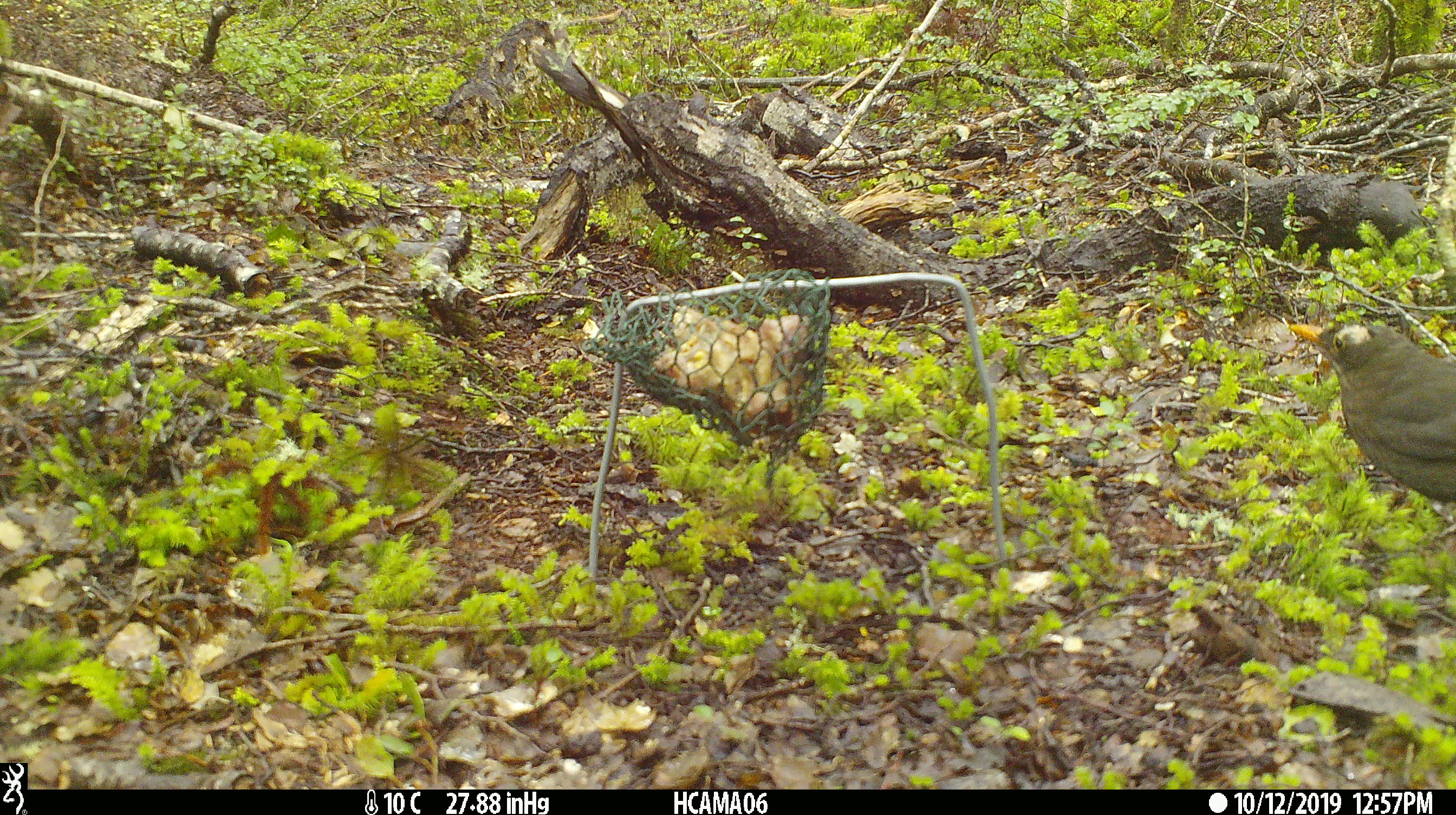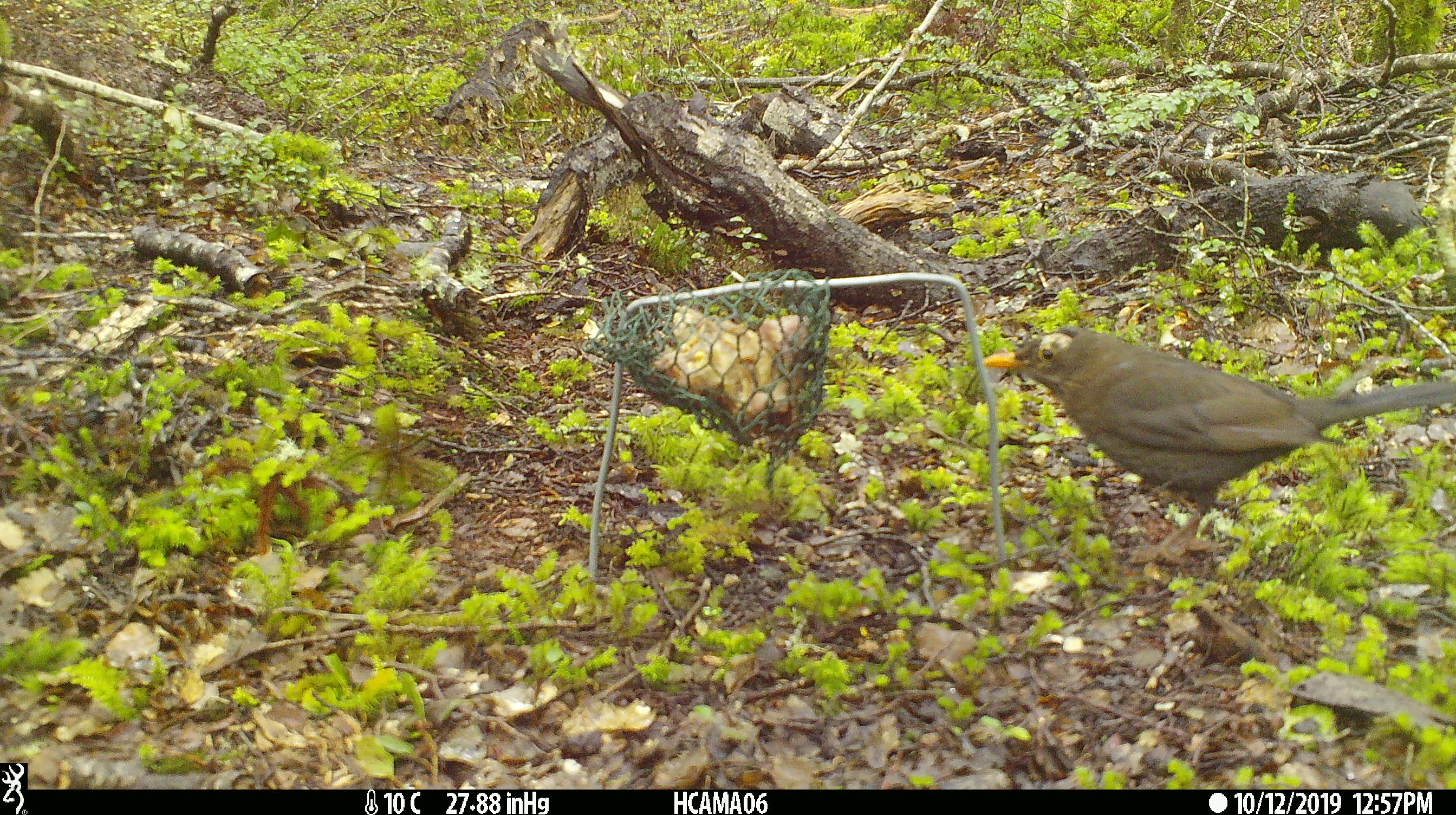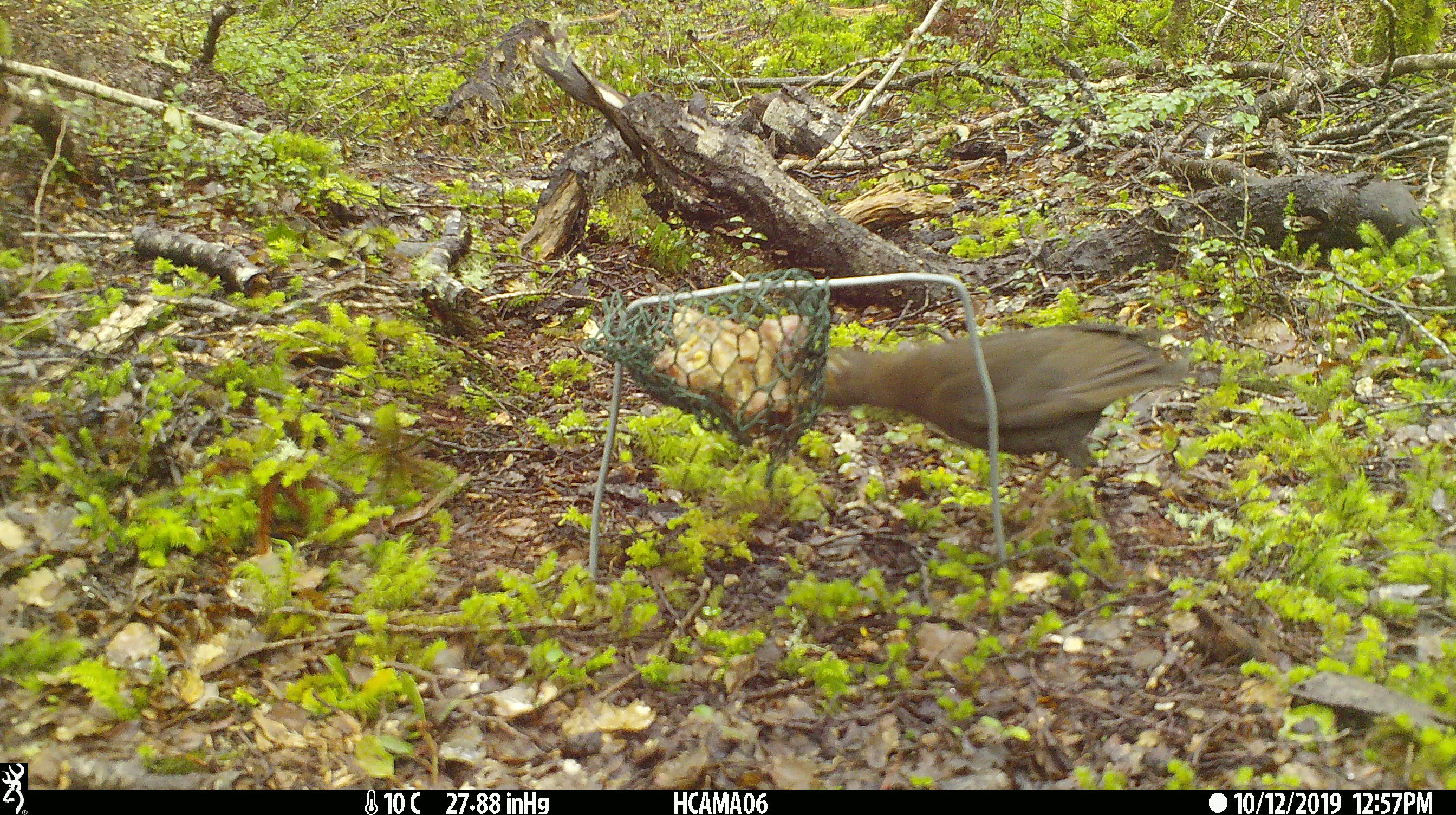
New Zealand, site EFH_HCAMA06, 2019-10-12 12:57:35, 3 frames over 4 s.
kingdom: Animalia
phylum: Chordata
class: Aves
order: Passeriformes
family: Turdidae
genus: Turdus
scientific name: Turdus merula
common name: eurasian blackbird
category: blackbird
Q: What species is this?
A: Blackbird (eurasian blackbird) (Turdus merula).